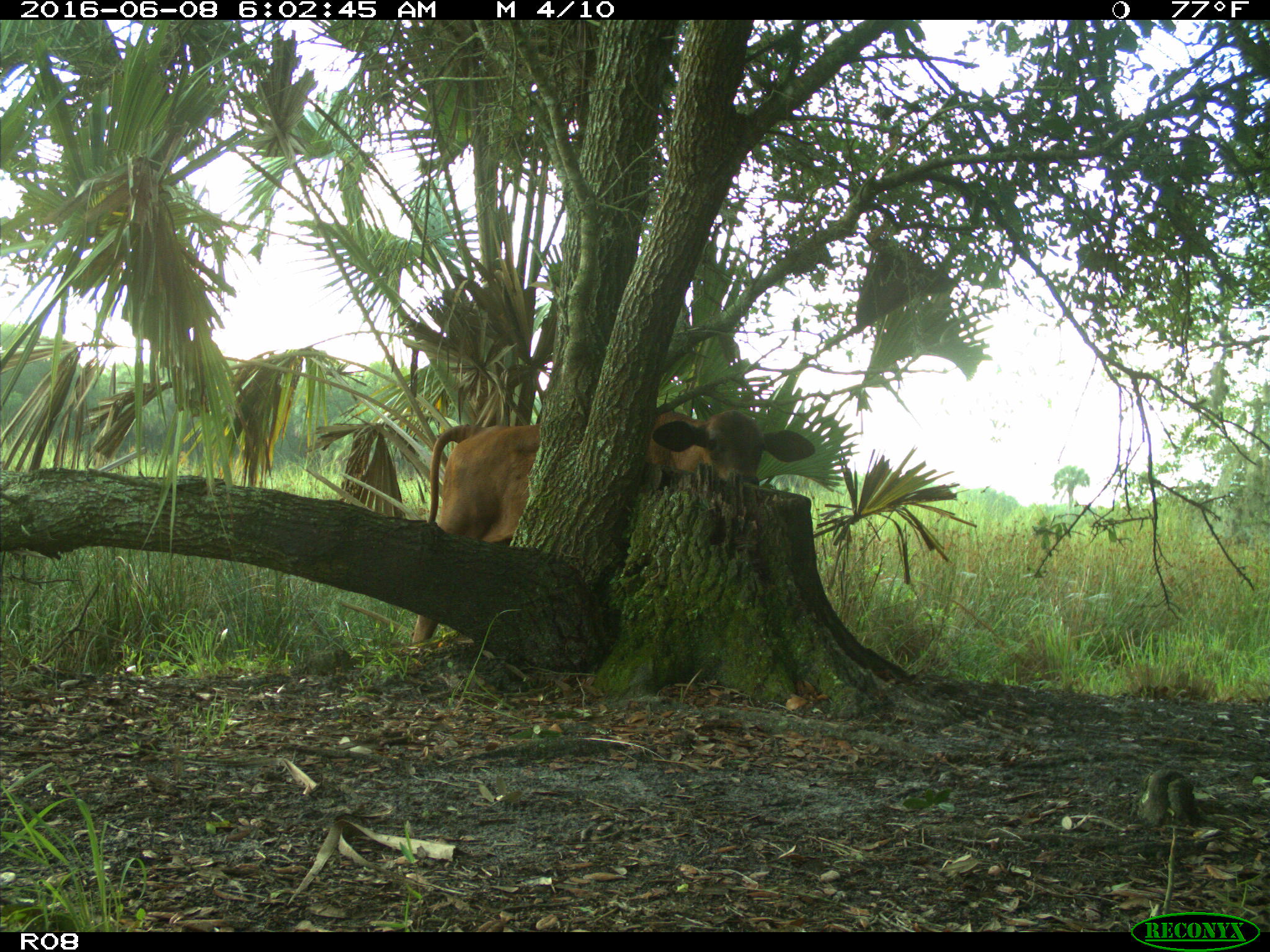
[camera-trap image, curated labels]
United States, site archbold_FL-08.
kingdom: Animalia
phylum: Chordata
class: Mammalia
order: Artiodactyla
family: Bovidae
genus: Bos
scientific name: Bos taurus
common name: domestic cow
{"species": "Bos taurus (domestic cow)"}